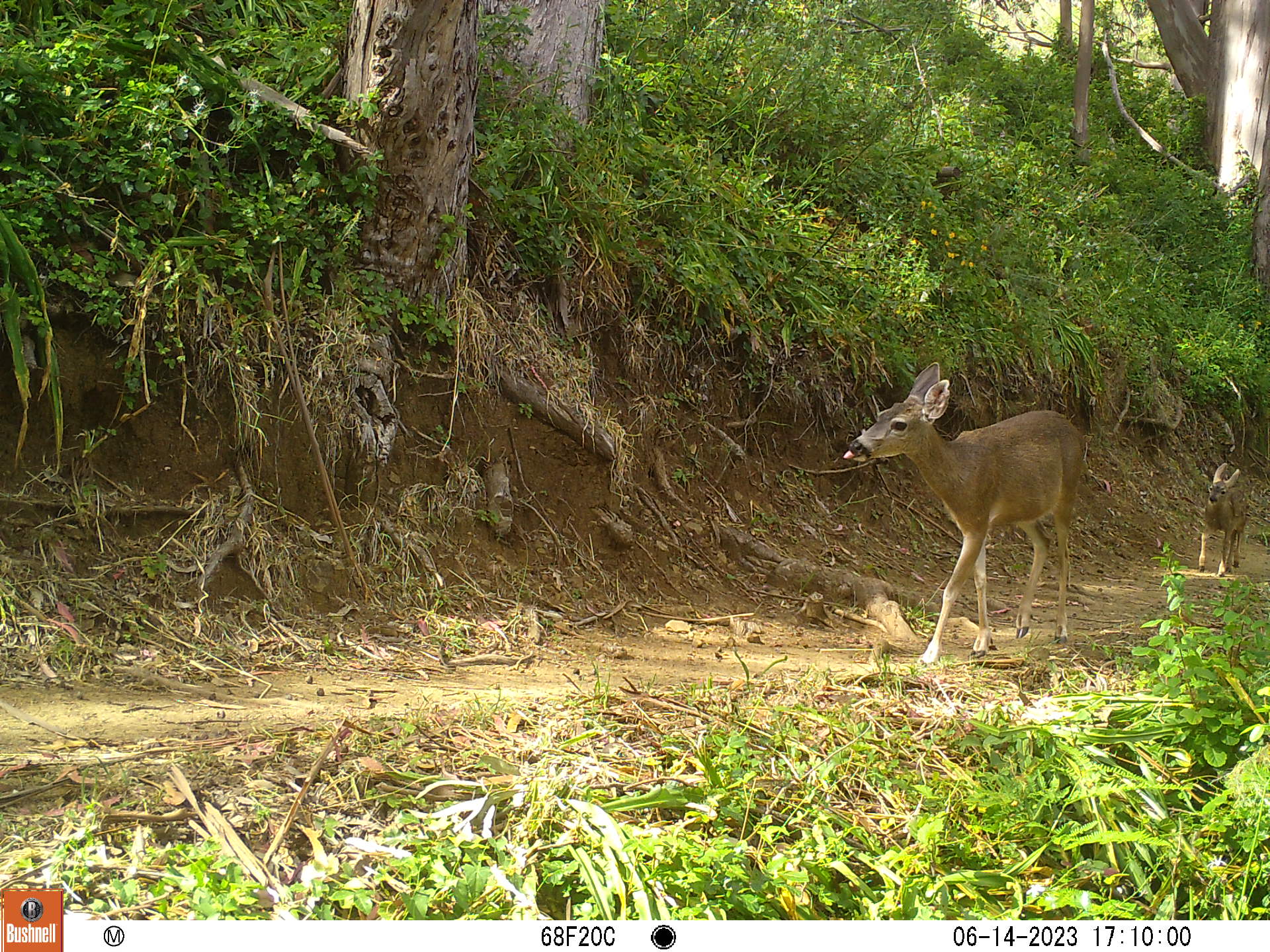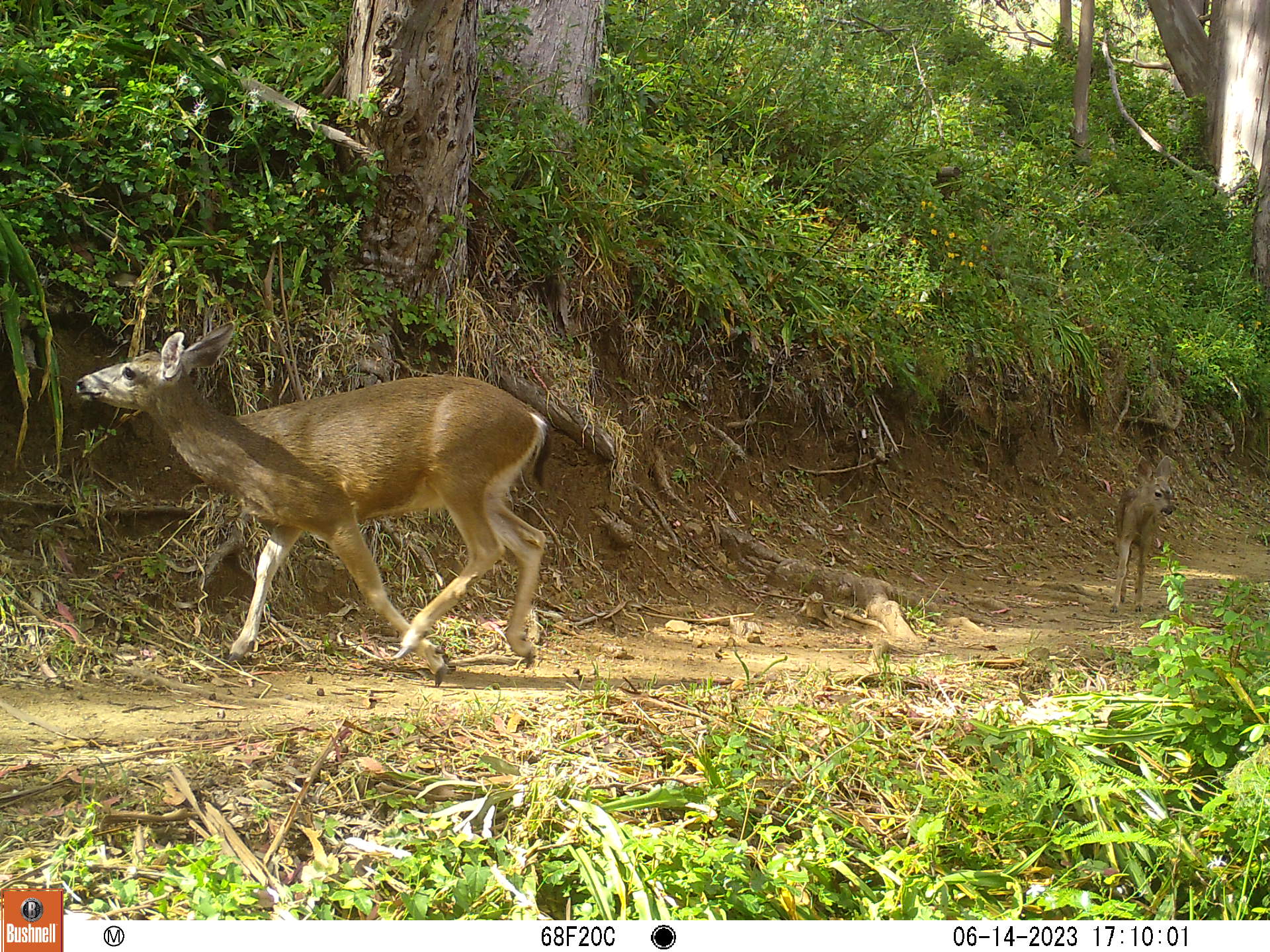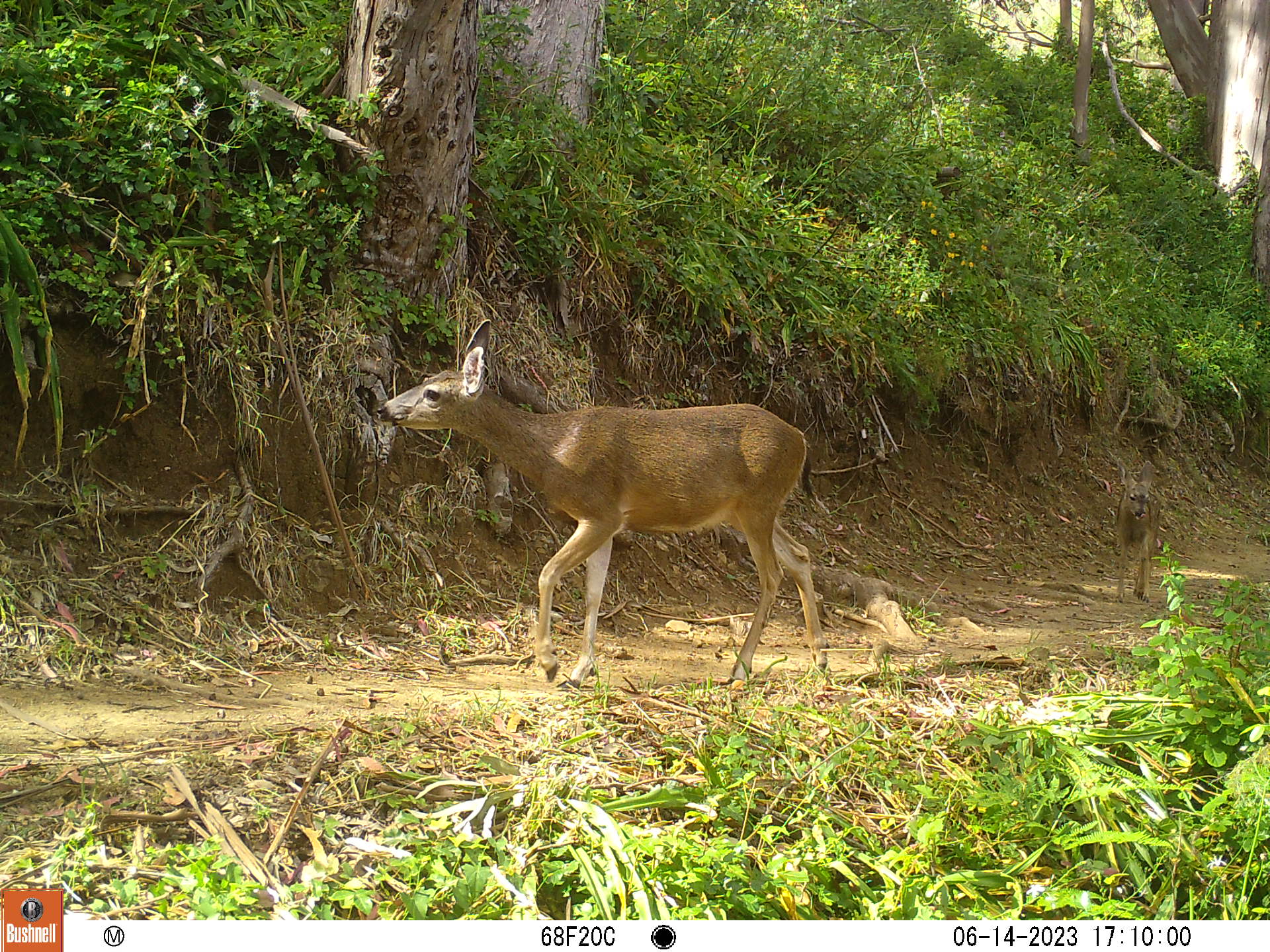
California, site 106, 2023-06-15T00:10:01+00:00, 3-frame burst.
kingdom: Animalia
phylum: Chordata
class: Mammalia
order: Artiodactyla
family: Cervidae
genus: Odocoileus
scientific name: Odocoileus hemionus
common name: mule deer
Mule deer (Odocoileus hemionus).